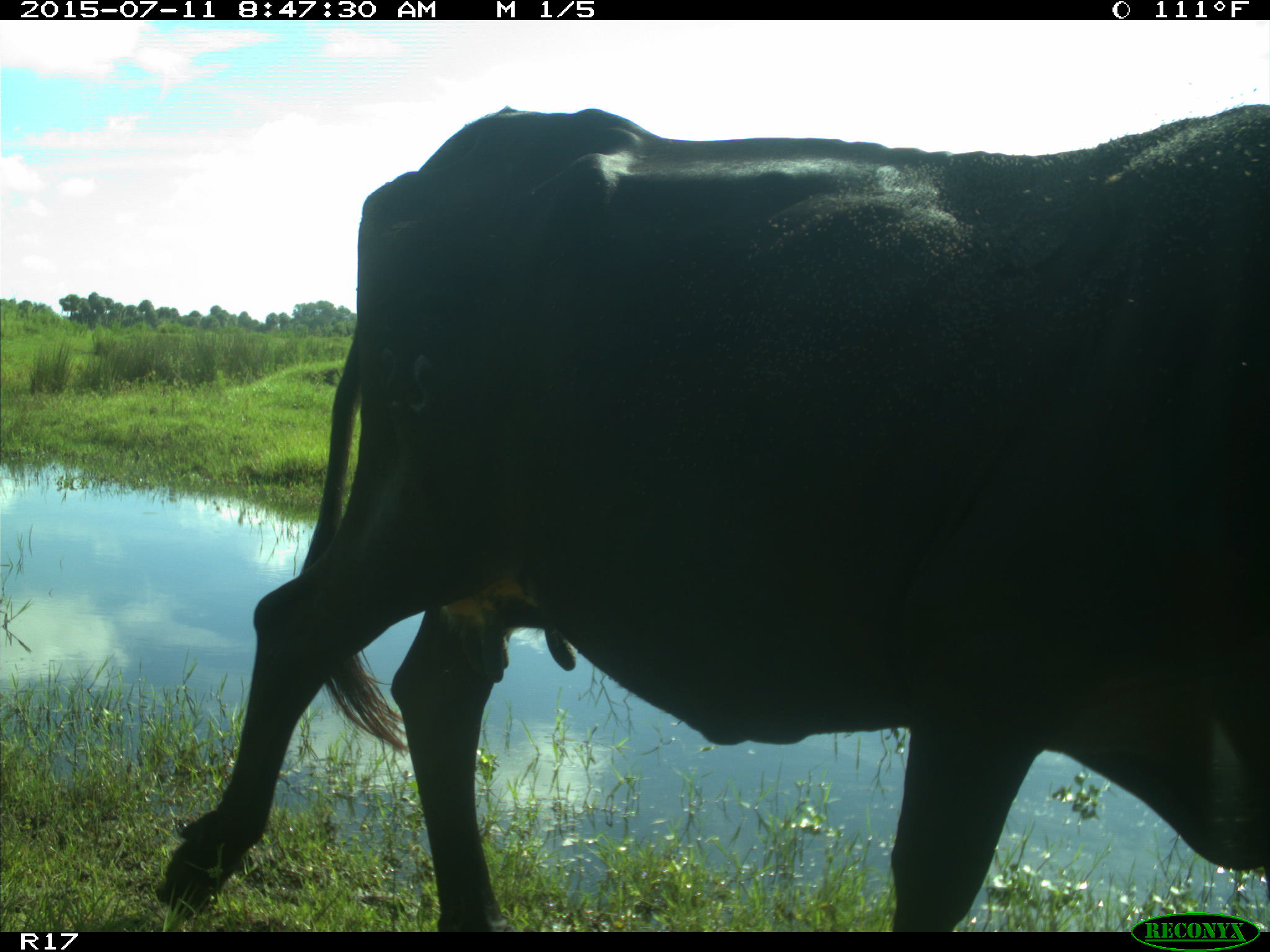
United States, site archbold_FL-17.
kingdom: Animalia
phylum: Chordata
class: Mammalia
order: Artiodactyla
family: Bovidae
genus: Bos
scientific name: Bos taurus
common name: domestic cow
Bos taurus (domestic cow).